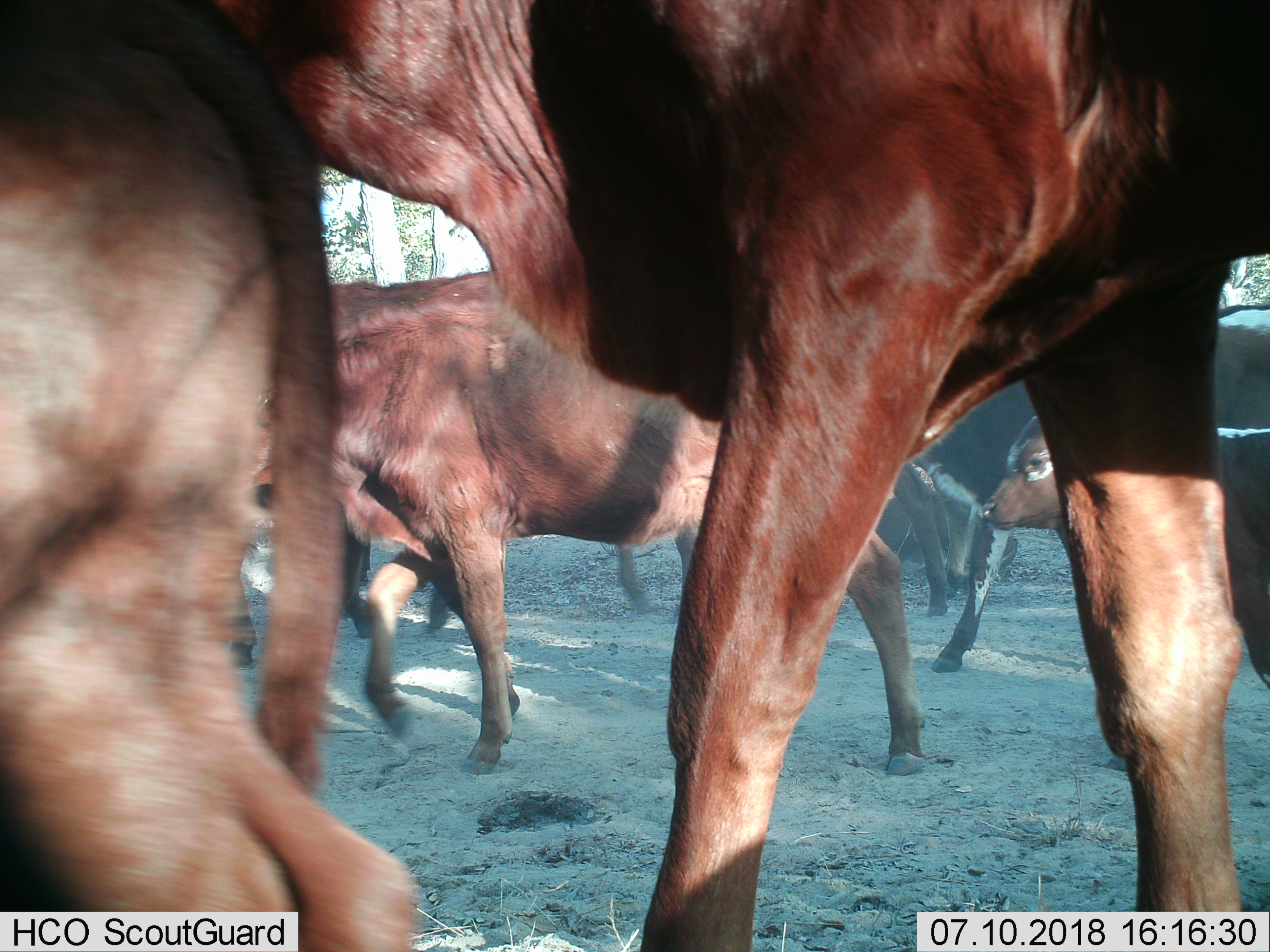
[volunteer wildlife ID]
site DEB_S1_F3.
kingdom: Animalia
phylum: Chordata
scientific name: Vertebrata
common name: domestic animal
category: domesticanimal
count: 11-50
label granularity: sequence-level